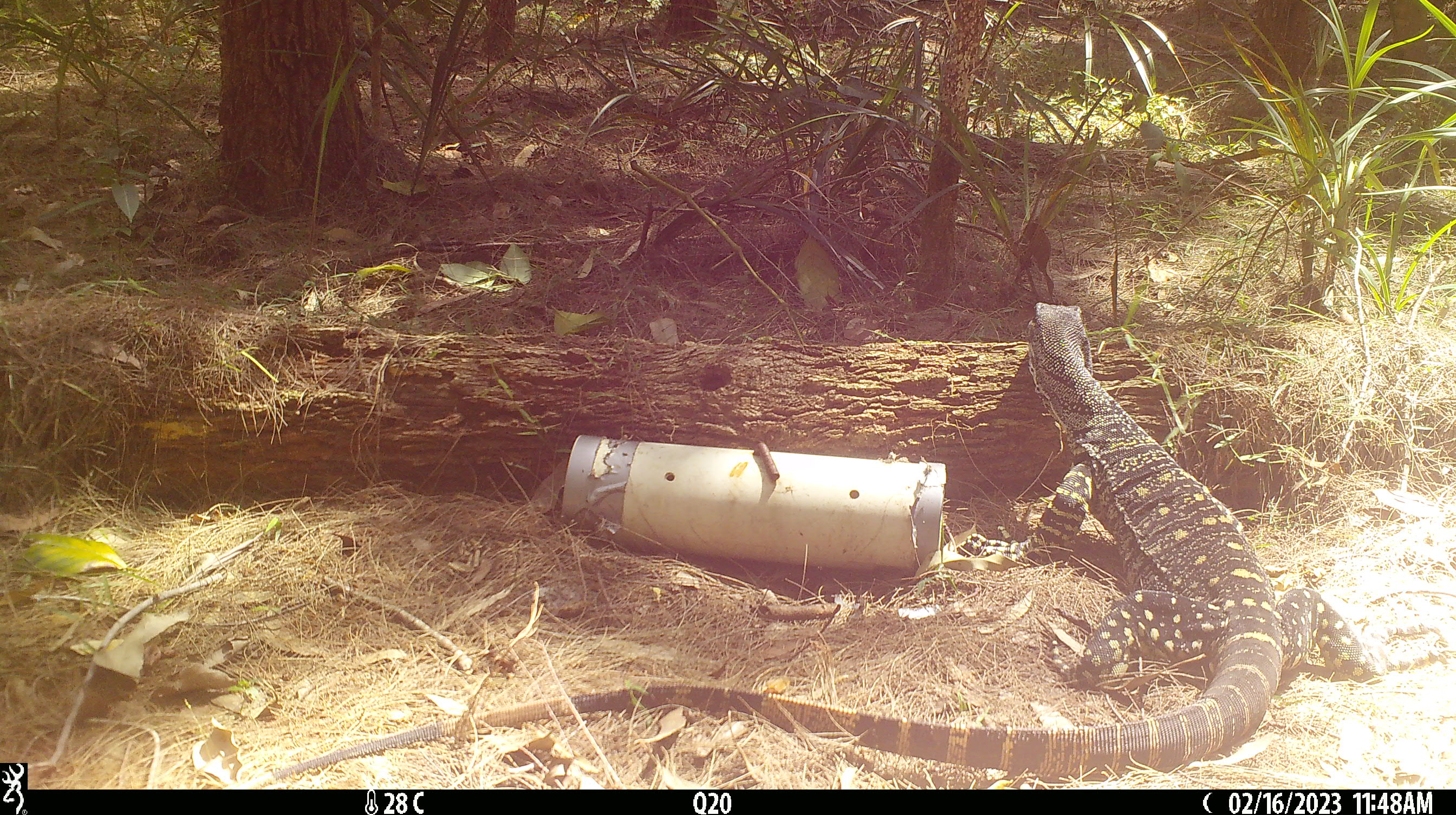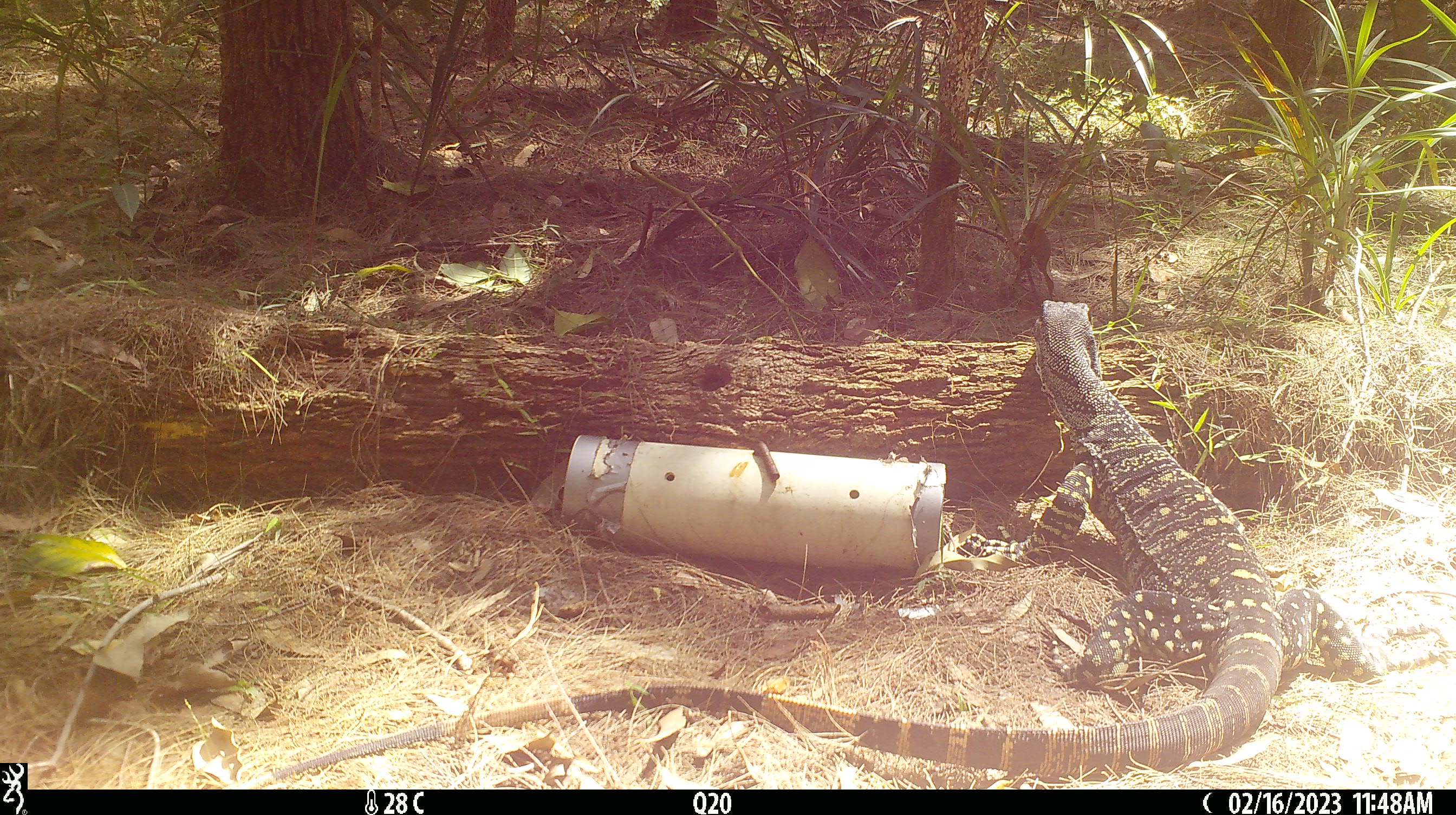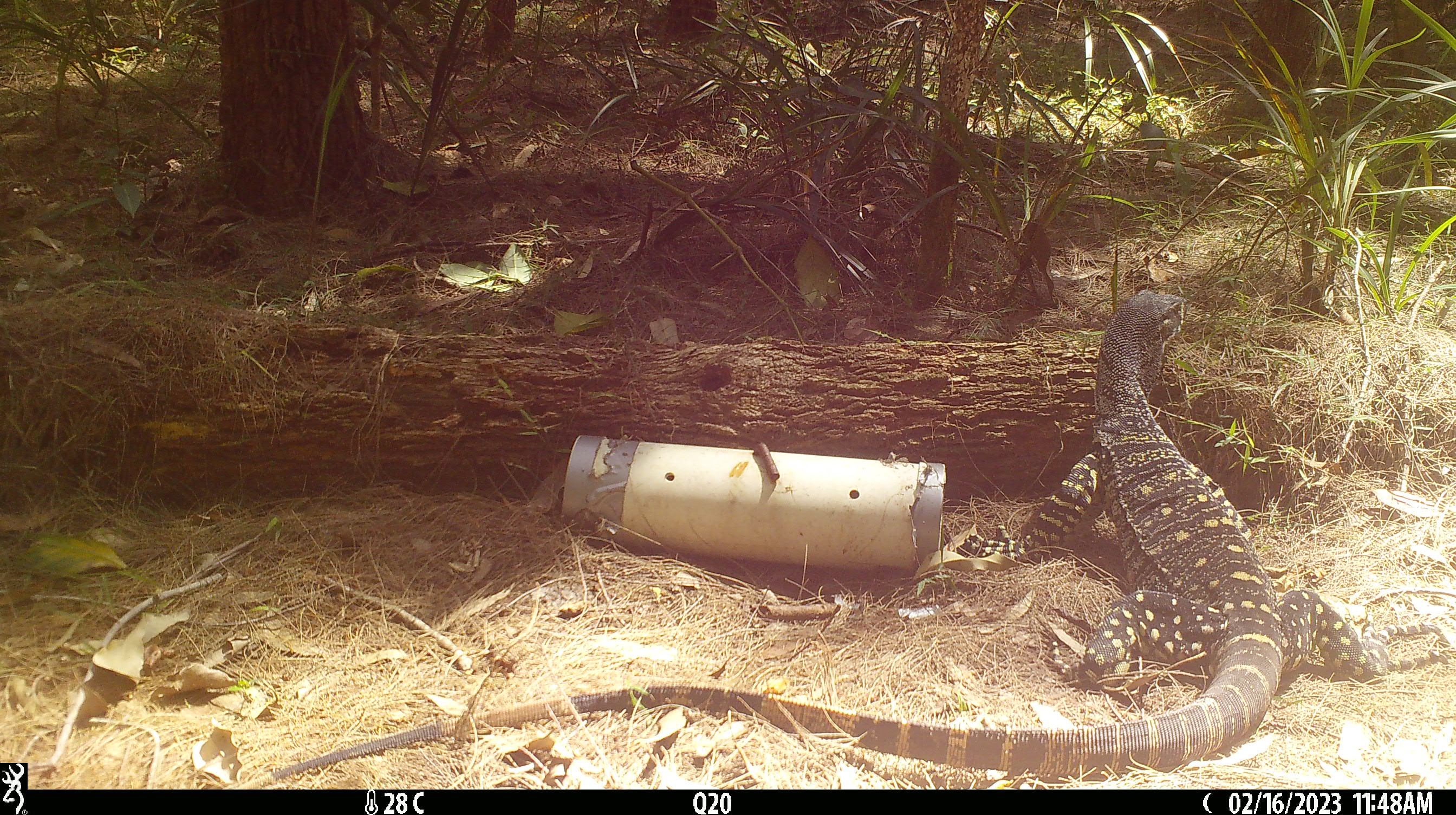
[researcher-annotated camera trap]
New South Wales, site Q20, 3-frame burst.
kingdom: Animalia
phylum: Chordata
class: Reptilia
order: Squamata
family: Varanidae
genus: Varanus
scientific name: Varanus varius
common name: lace monitor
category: goanna